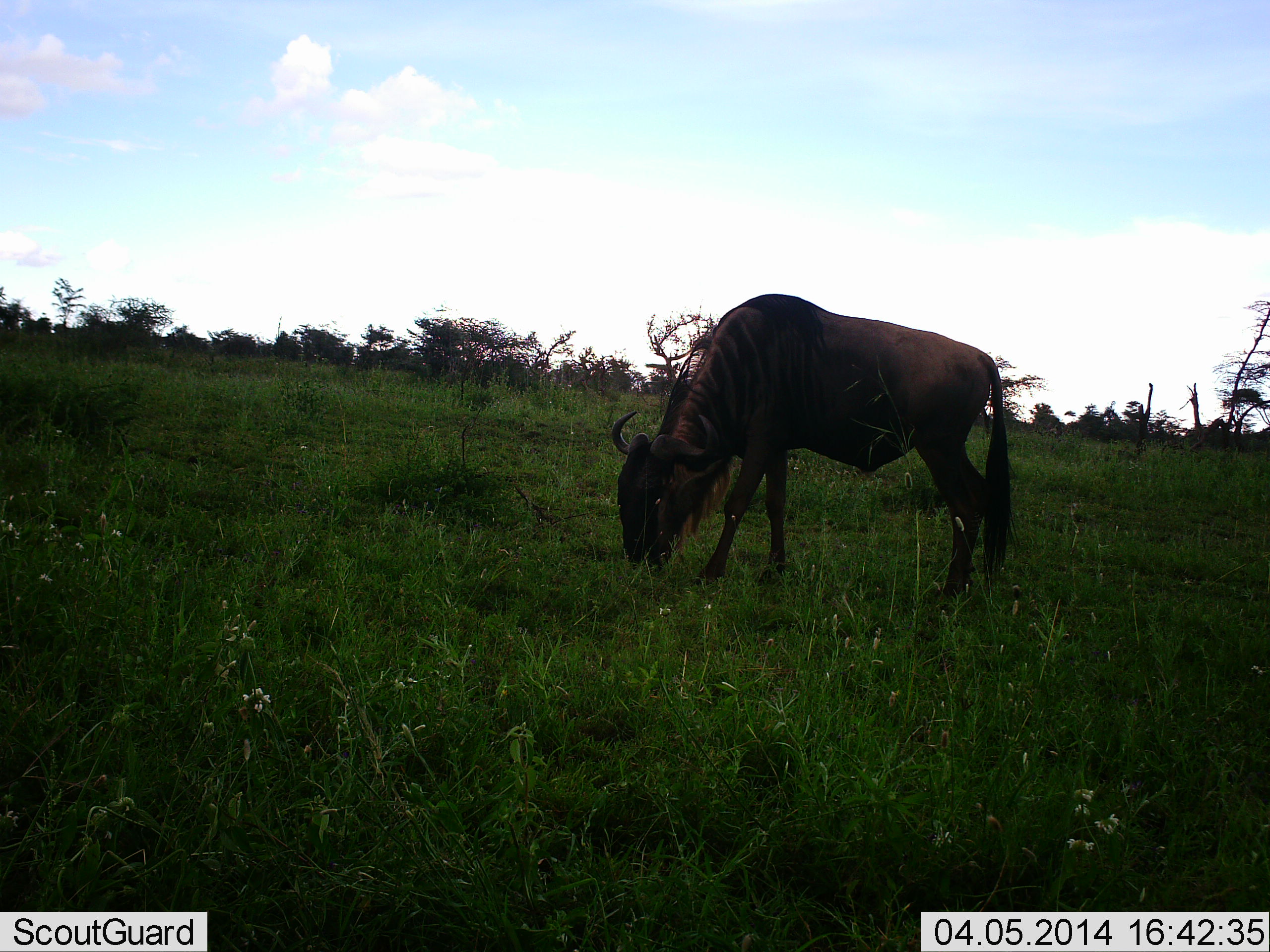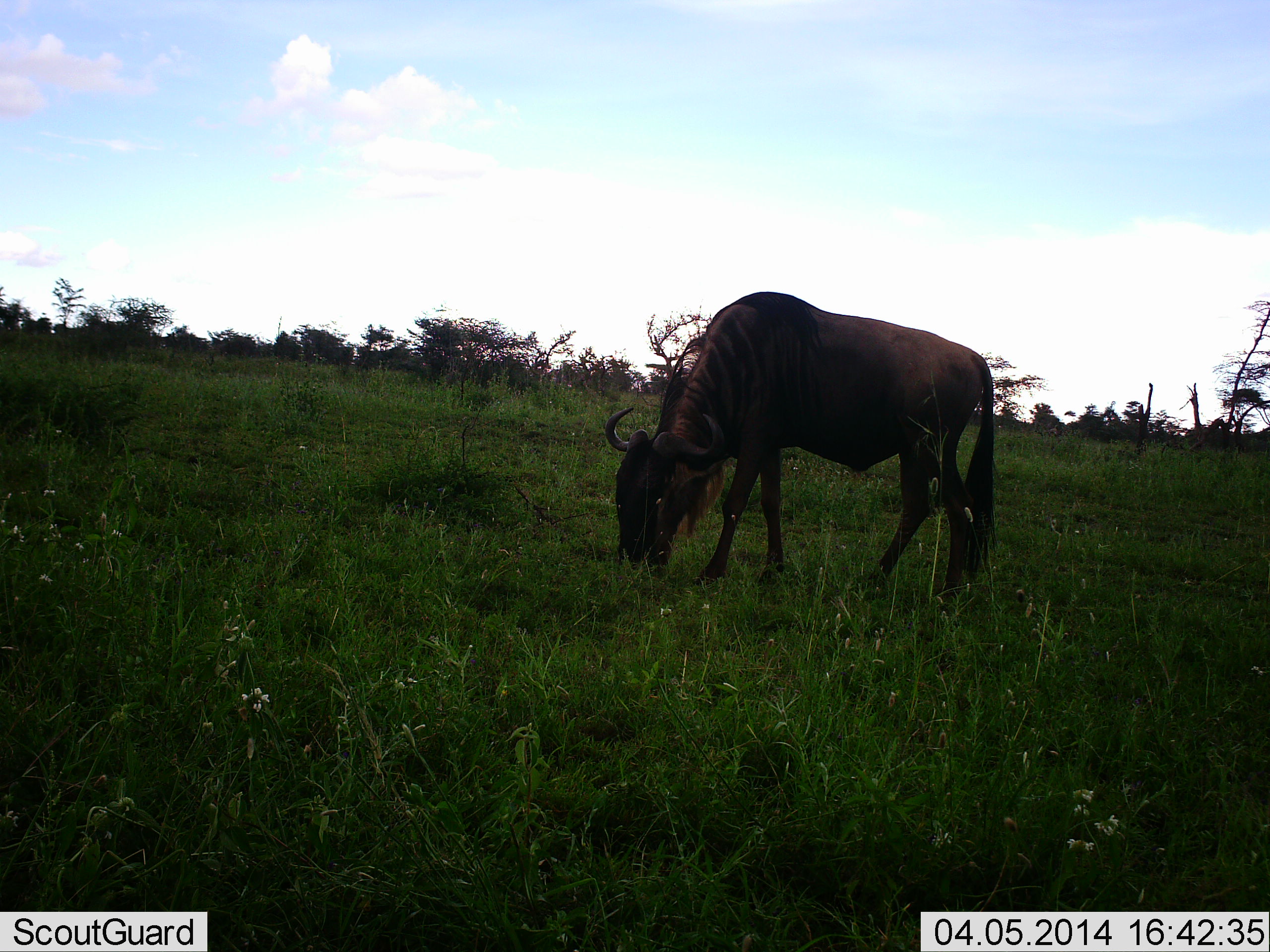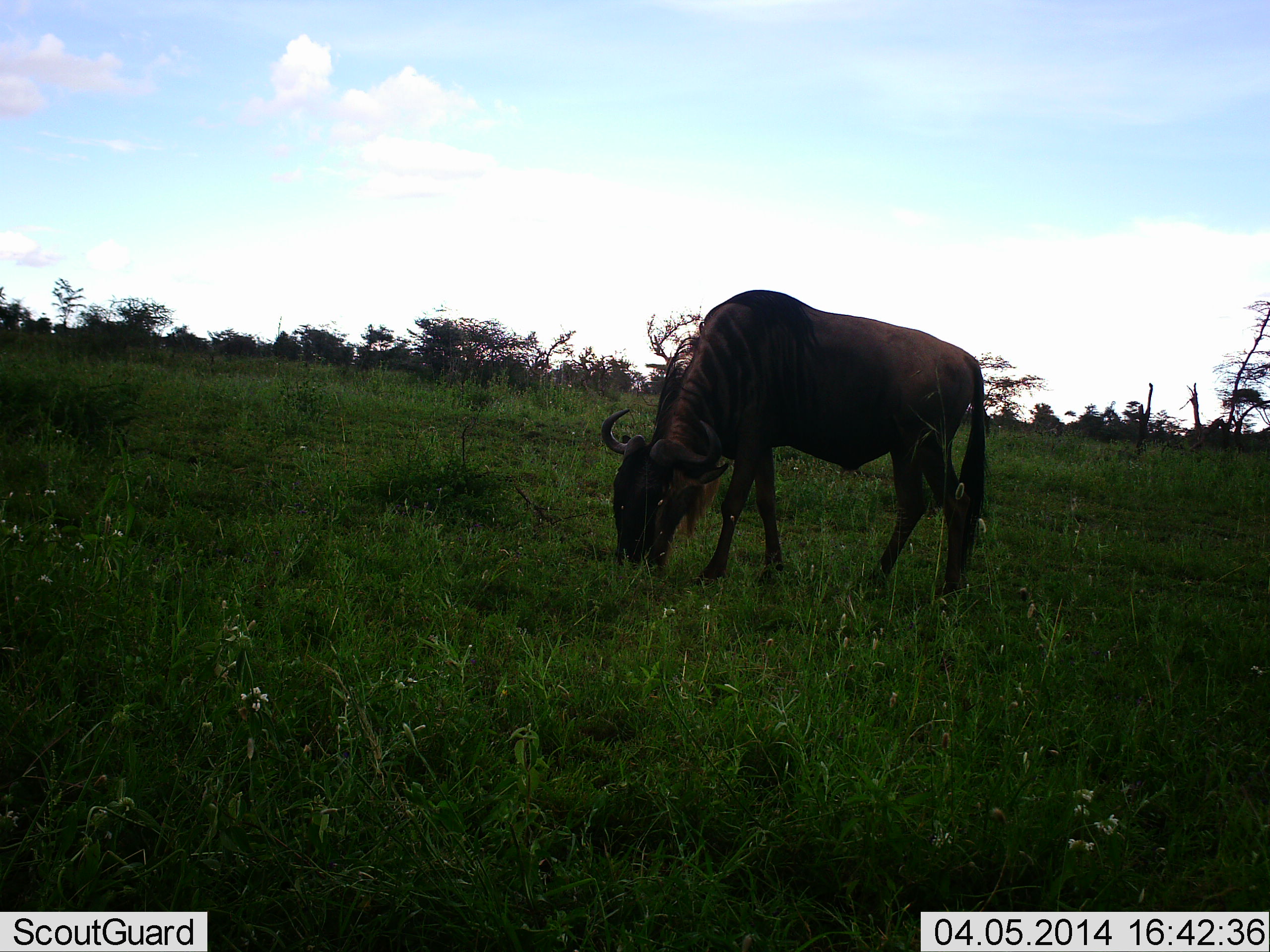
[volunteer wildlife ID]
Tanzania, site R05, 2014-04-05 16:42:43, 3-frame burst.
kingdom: Animalia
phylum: Chordata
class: Mammalia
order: Artiodactyla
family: Bovidae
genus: Connochaetes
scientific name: Connochaetes taurinus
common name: blue wildebeest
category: wildebeest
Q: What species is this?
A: Wildebeest (blue wildebeest) (Connochaetes taurinus).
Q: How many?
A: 1.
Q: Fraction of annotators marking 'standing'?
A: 20%.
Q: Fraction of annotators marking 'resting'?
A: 0%.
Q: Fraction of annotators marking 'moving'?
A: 0%.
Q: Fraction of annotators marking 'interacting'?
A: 0%.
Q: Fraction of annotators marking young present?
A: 0%.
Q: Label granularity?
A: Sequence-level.